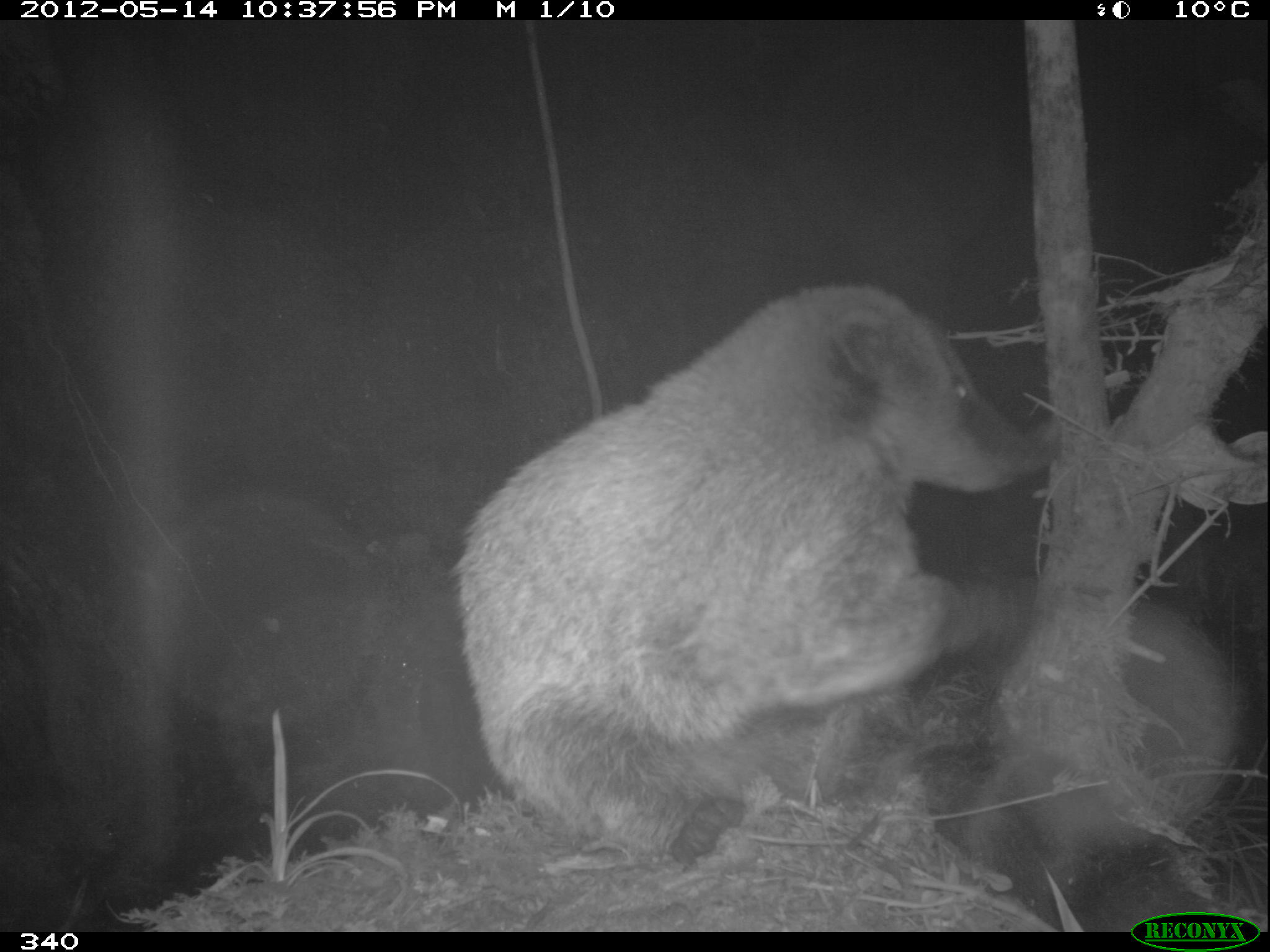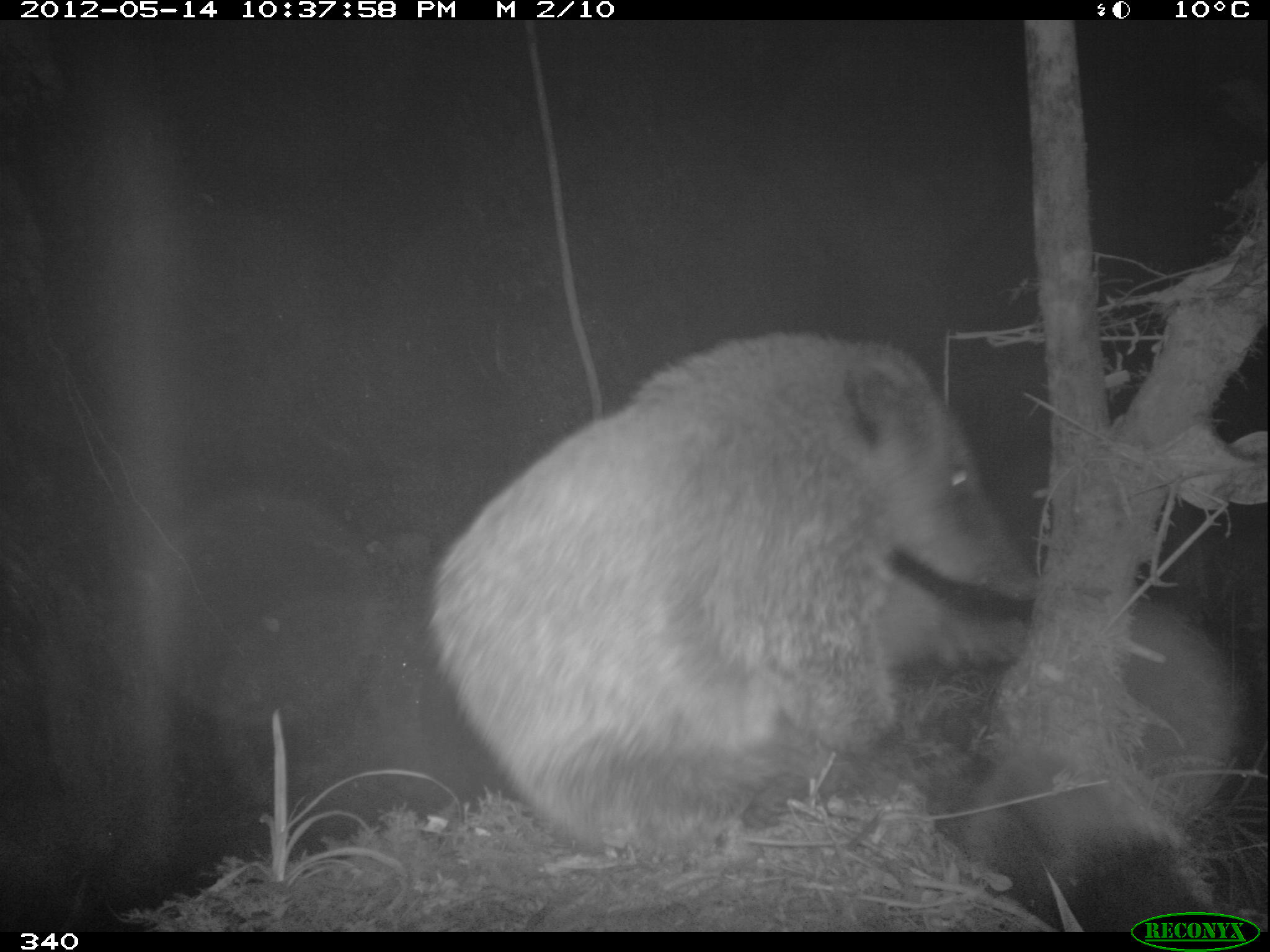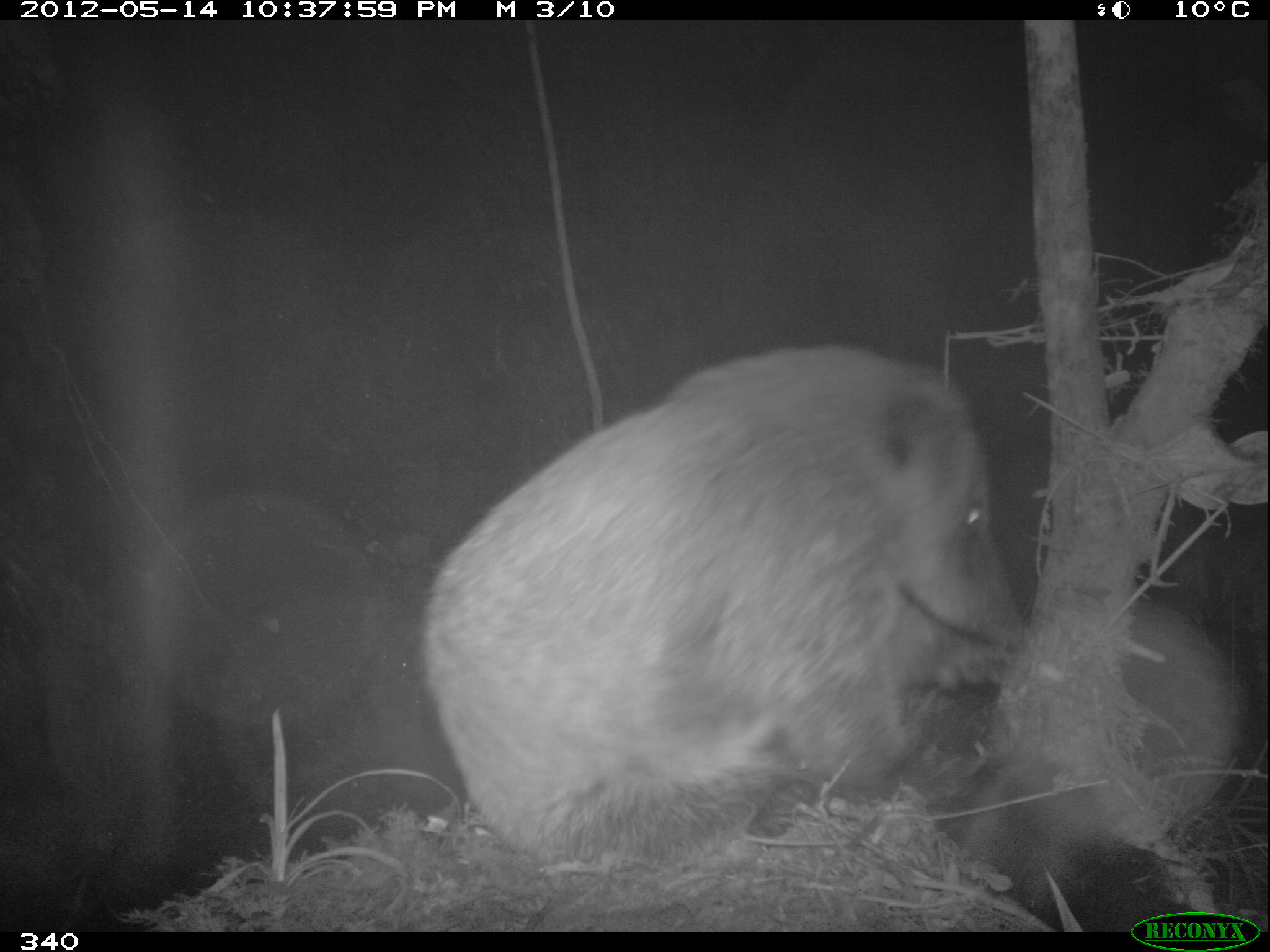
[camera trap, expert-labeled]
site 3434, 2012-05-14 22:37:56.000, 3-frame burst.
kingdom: Animalia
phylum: Chordata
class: Mammalia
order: Carnivora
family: Procyonidae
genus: Nasua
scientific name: Nasua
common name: coatis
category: unknown coati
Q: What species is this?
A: Unknown coati (coatis) (Nasua).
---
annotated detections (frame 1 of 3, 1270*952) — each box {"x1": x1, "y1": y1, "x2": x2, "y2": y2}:
unknown coati: {"x1": 449, "y1": 279, "x2": 1051, "y2": 868}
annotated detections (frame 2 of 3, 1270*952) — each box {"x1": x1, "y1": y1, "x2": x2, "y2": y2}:
unknown coati: {"x1": 426, "y1": 329, "x2": 1038, "y2": 847}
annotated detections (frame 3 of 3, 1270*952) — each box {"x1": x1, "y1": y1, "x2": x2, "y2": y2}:
unknown coati: {"x1": 423, "y1": 345, "x2": 1031, "y2": 863}